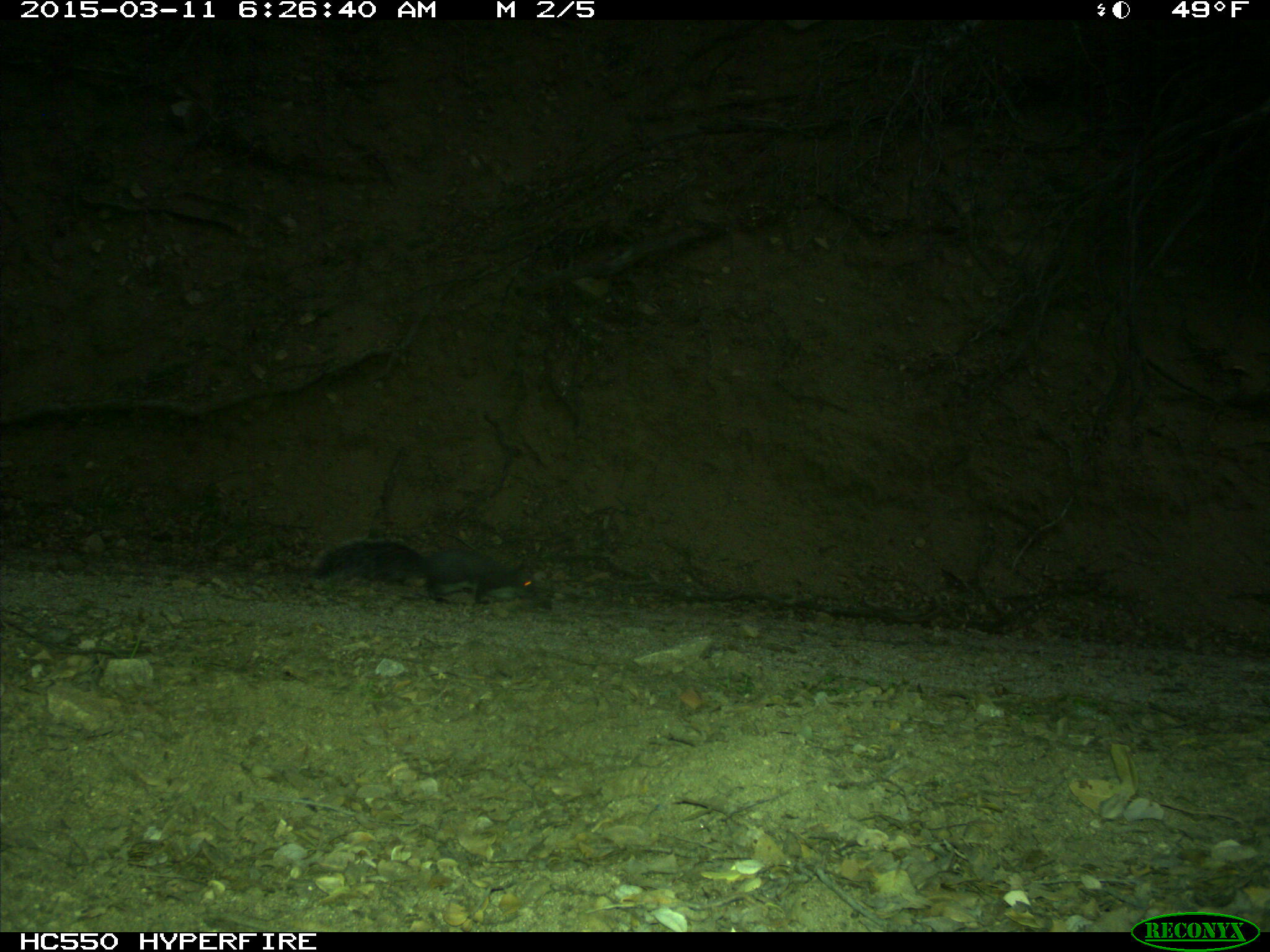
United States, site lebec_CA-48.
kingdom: Animalia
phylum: Chordata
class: Mammalia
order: Rodentia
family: Sciuridae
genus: Sciurus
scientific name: Sciurus carolinensis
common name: eastern gray squirrel